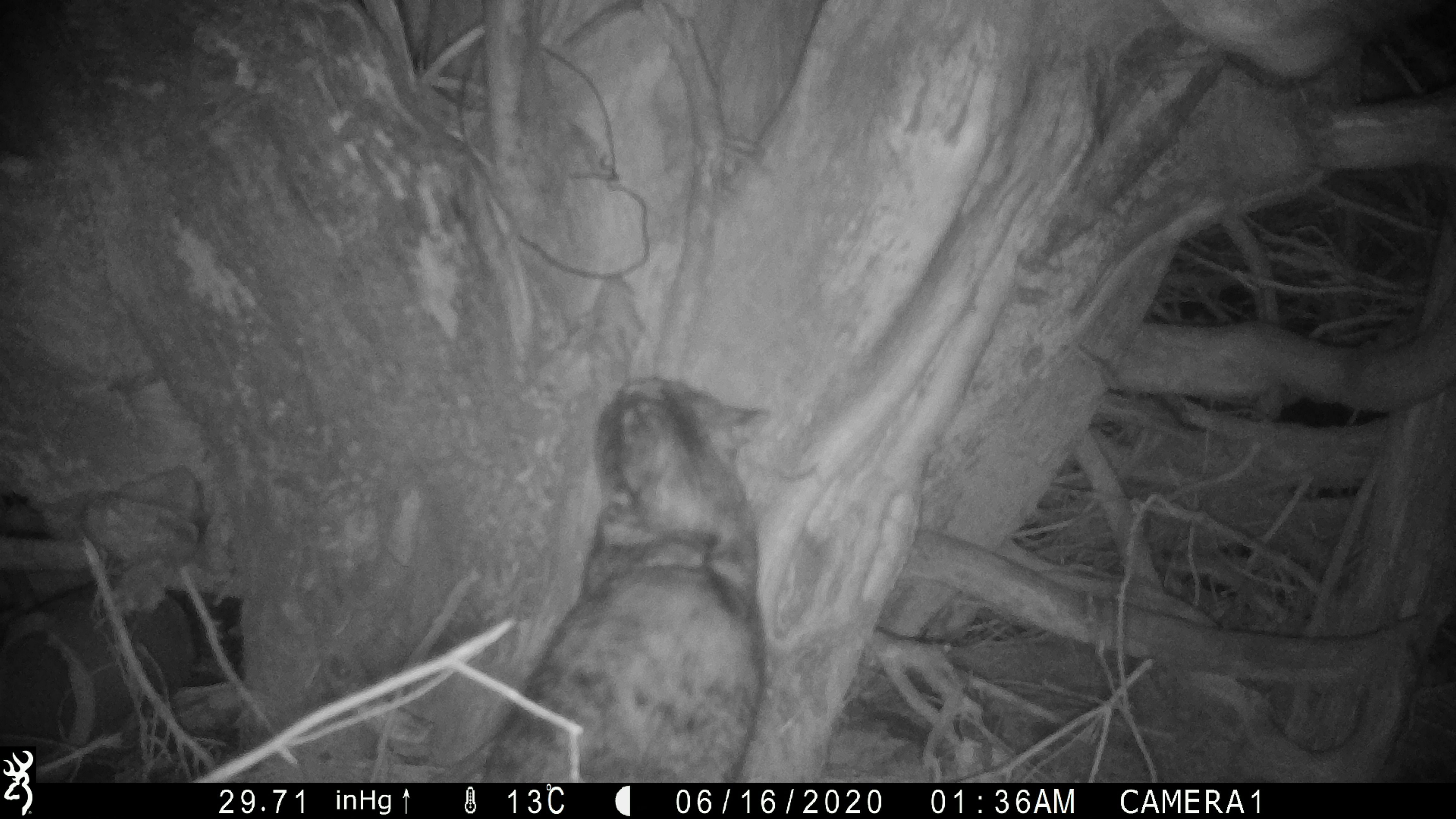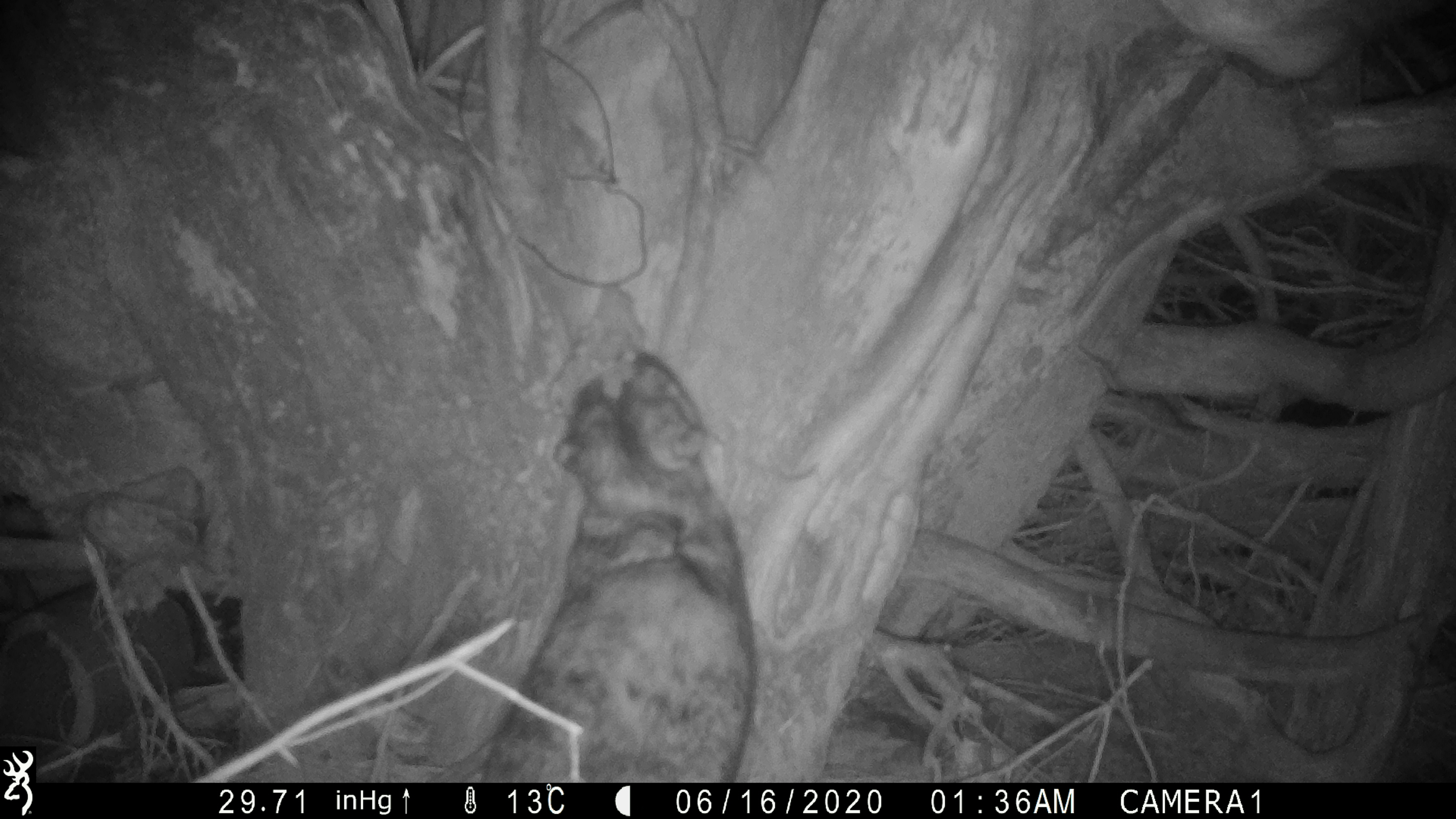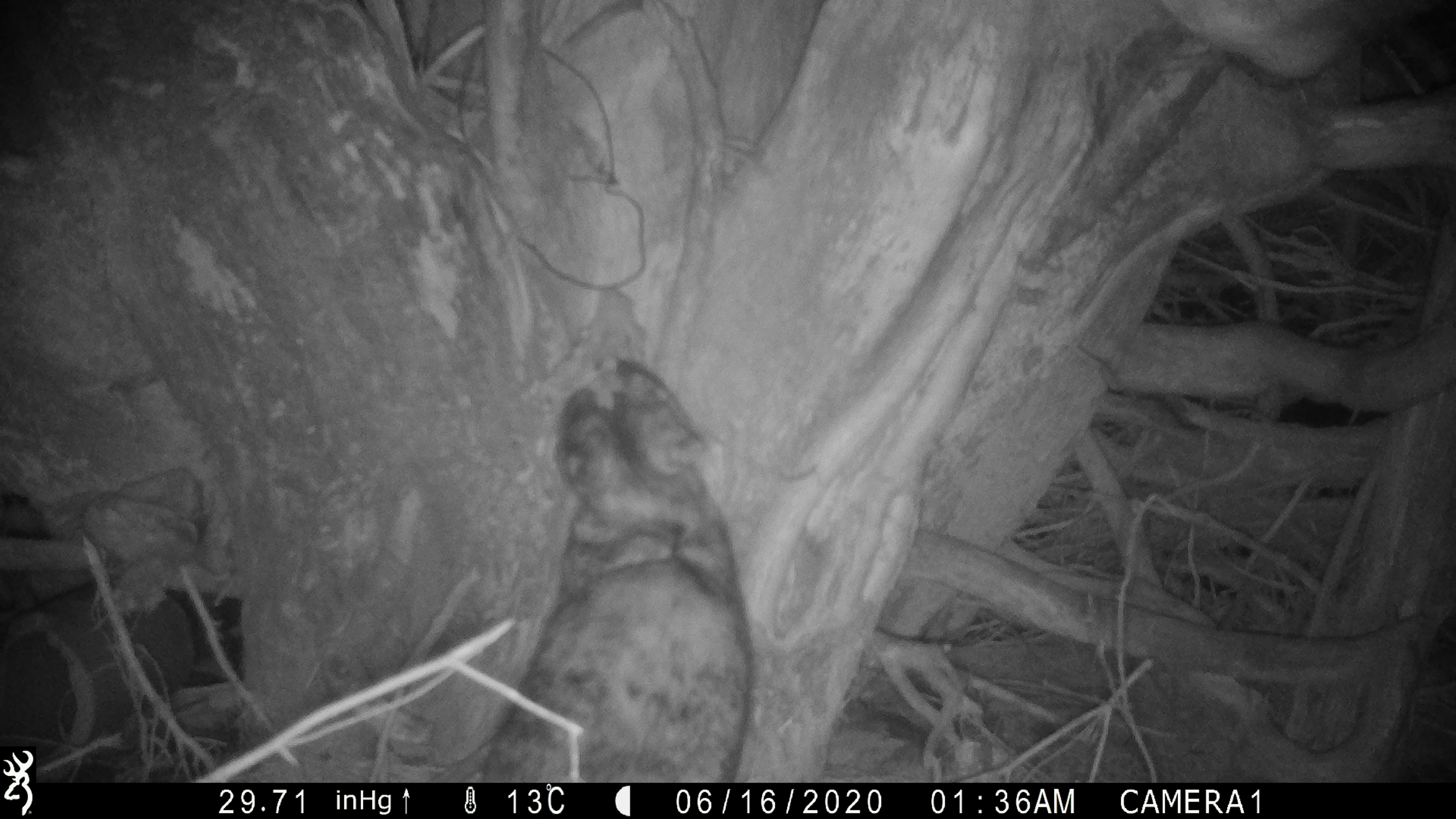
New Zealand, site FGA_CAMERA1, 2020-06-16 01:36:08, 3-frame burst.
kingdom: Animalia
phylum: Chordata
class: Mammalia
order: Carnivora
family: Felidae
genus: Felis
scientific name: Felis catus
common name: domestic cat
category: cat